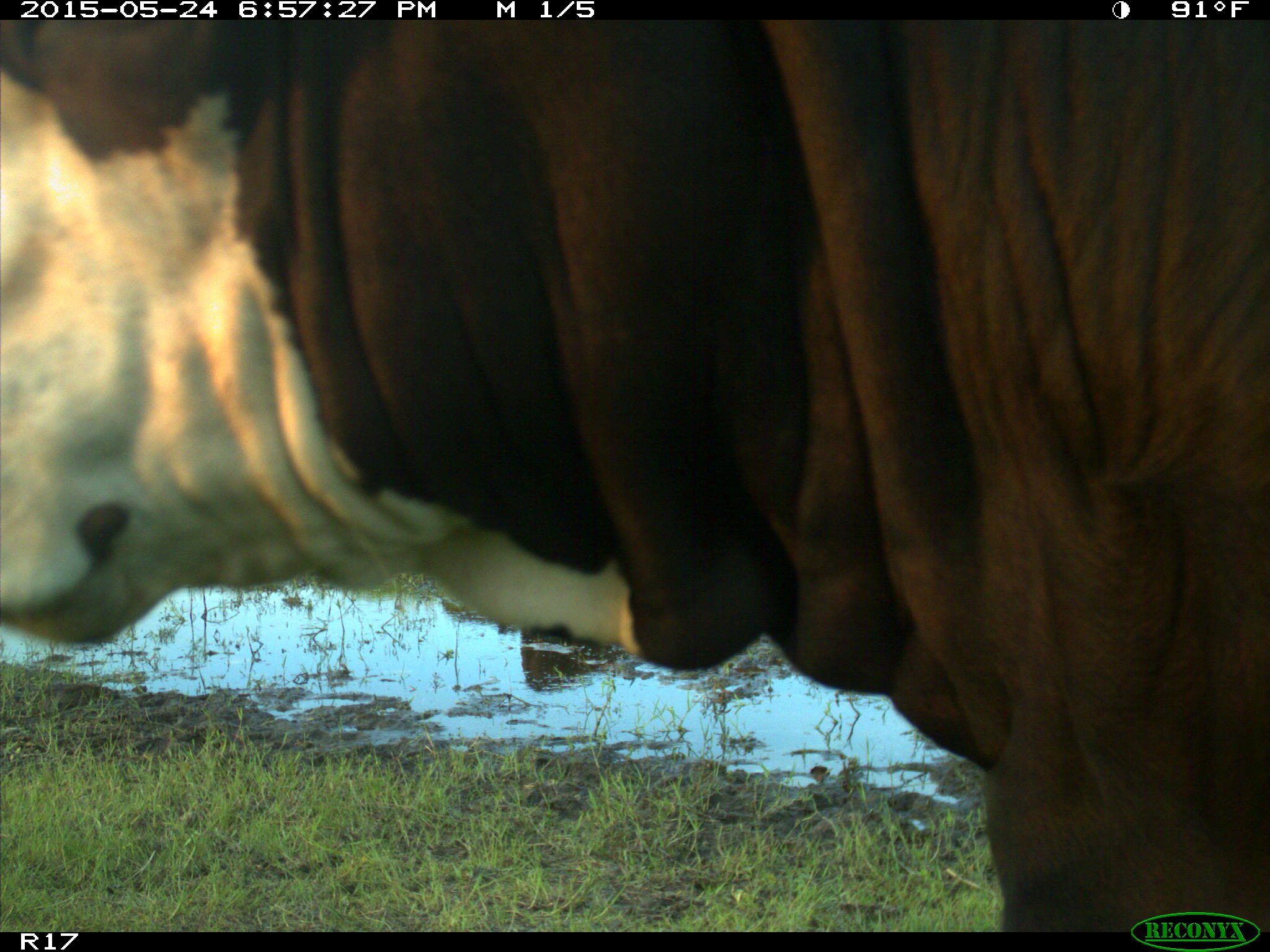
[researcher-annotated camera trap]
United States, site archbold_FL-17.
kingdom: Animalia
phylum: Chordata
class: Mammalia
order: Artiodactyla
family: Bovidae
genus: Bos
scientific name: Bos taurus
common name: domestic cow